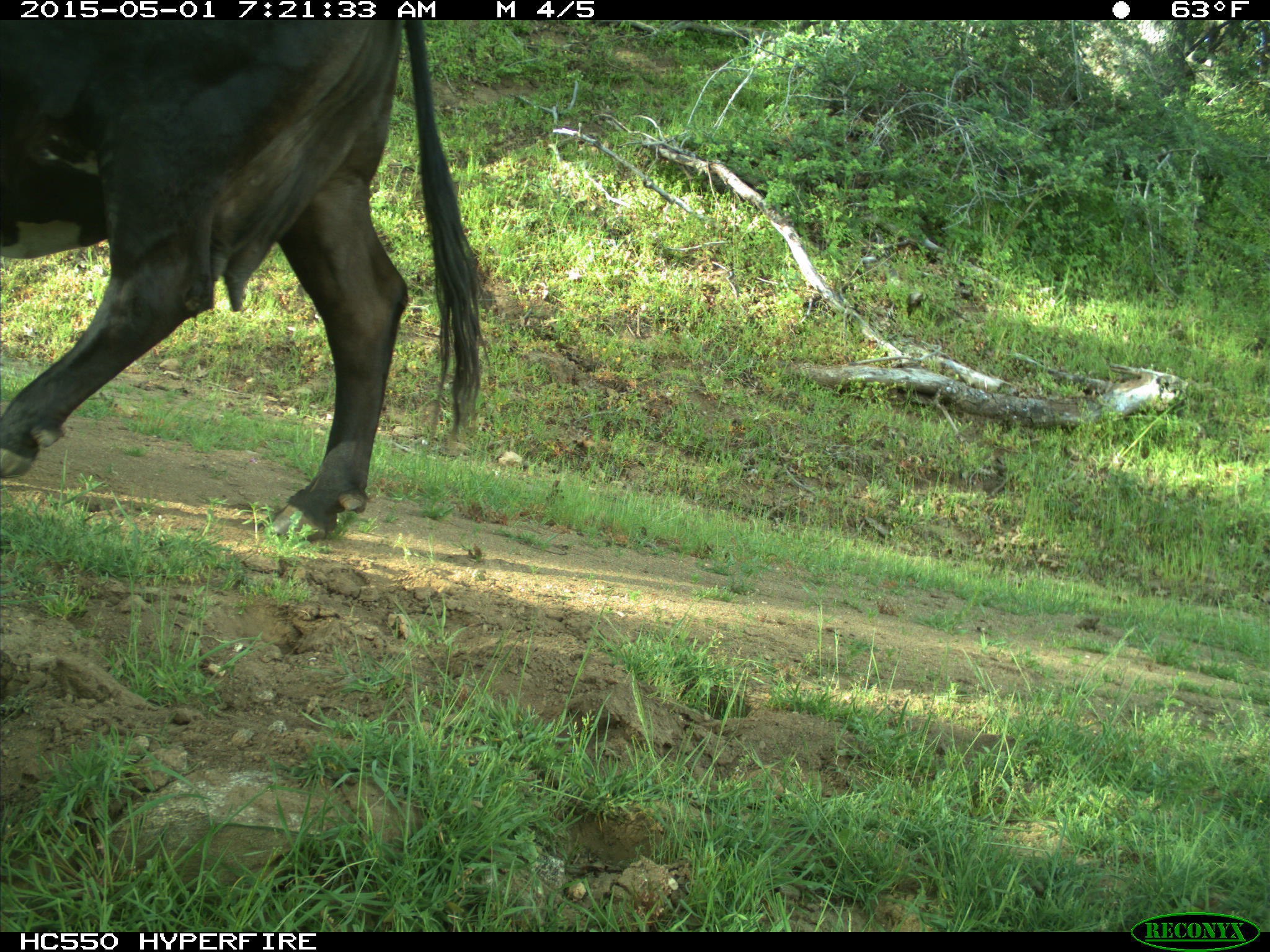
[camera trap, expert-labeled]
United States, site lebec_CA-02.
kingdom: Animalia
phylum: Chordata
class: Mammalia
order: Artiodactyla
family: Bovidae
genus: Bos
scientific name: Bos taurus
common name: domestic cow